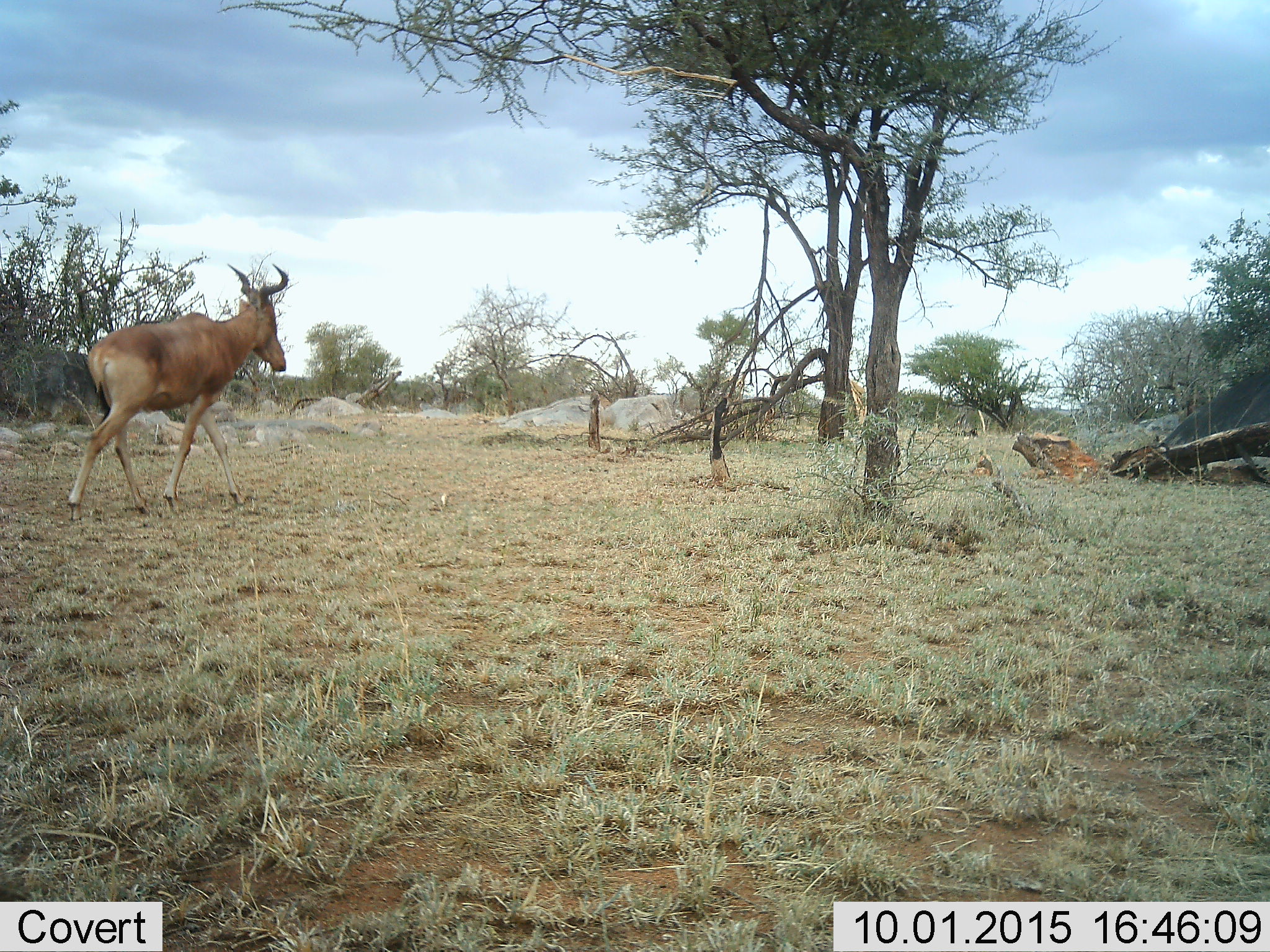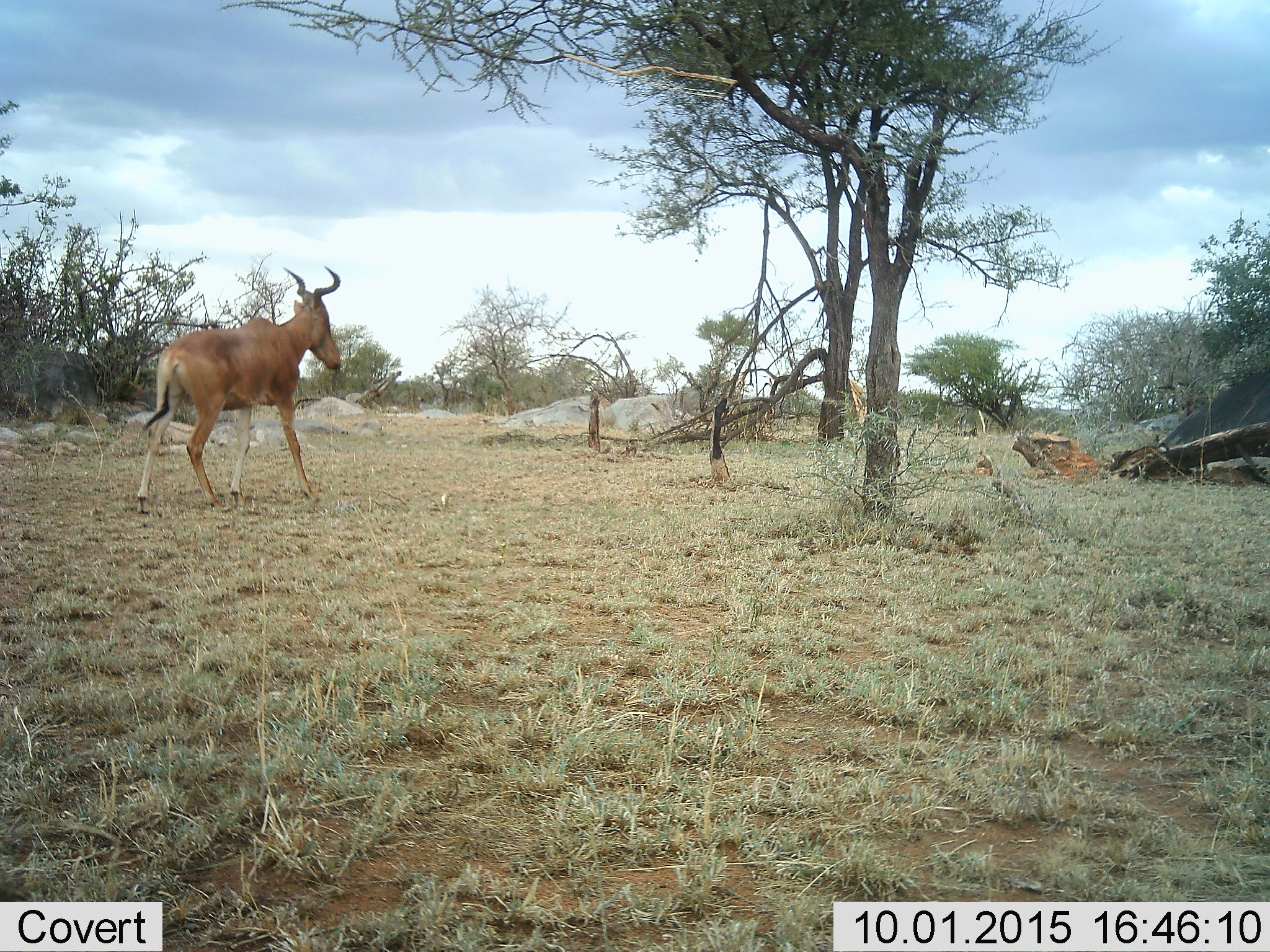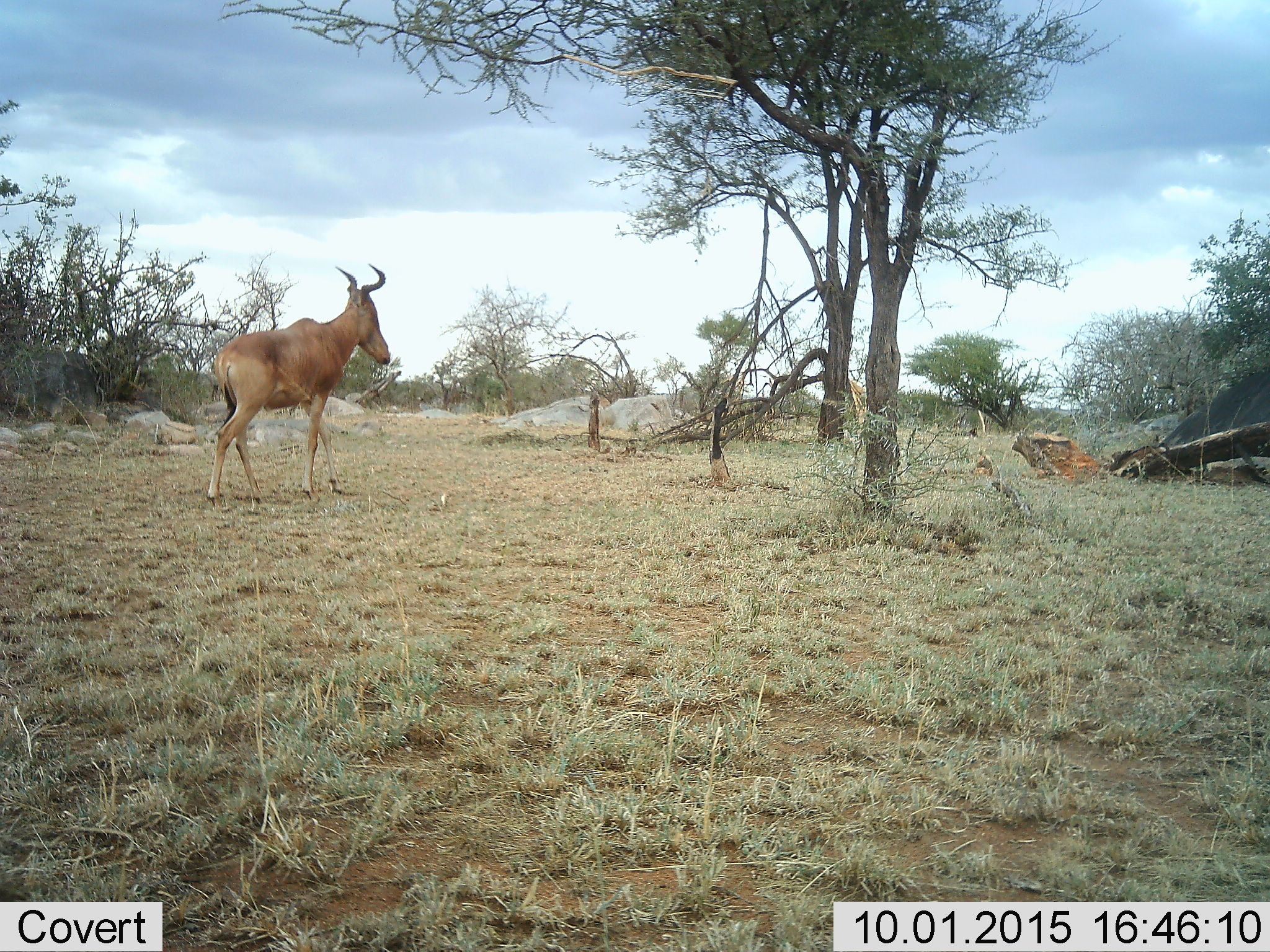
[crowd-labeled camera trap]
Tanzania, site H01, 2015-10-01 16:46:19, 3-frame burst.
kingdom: Animalia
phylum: Chordata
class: Mammalia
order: Artiodactyla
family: Bovidae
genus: Alcelaphus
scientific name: Alcelaphus buselaphus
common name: hartebeest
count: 1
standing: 0%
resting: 0%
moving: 100%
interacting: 0%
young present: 0%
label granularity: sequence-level